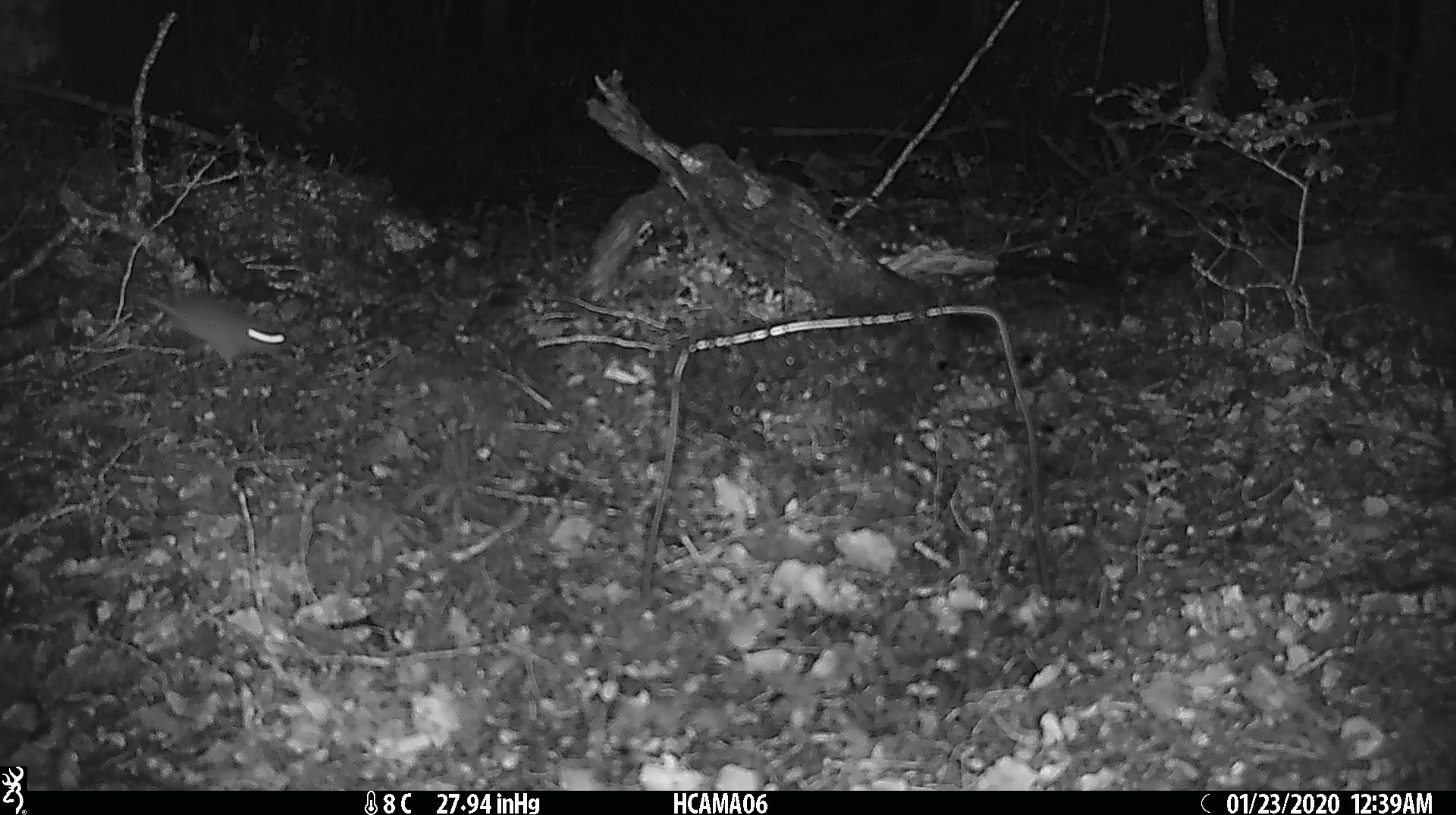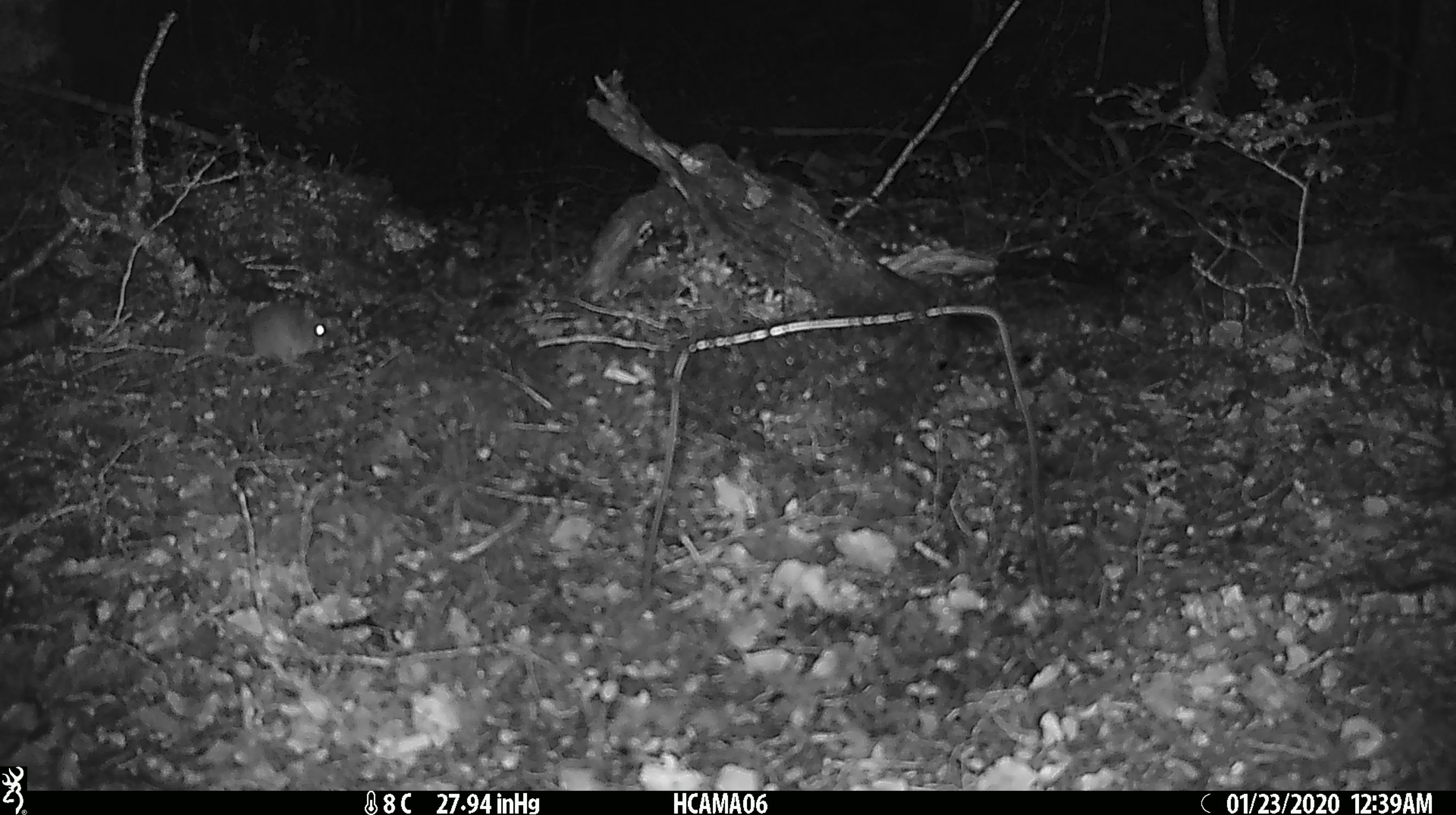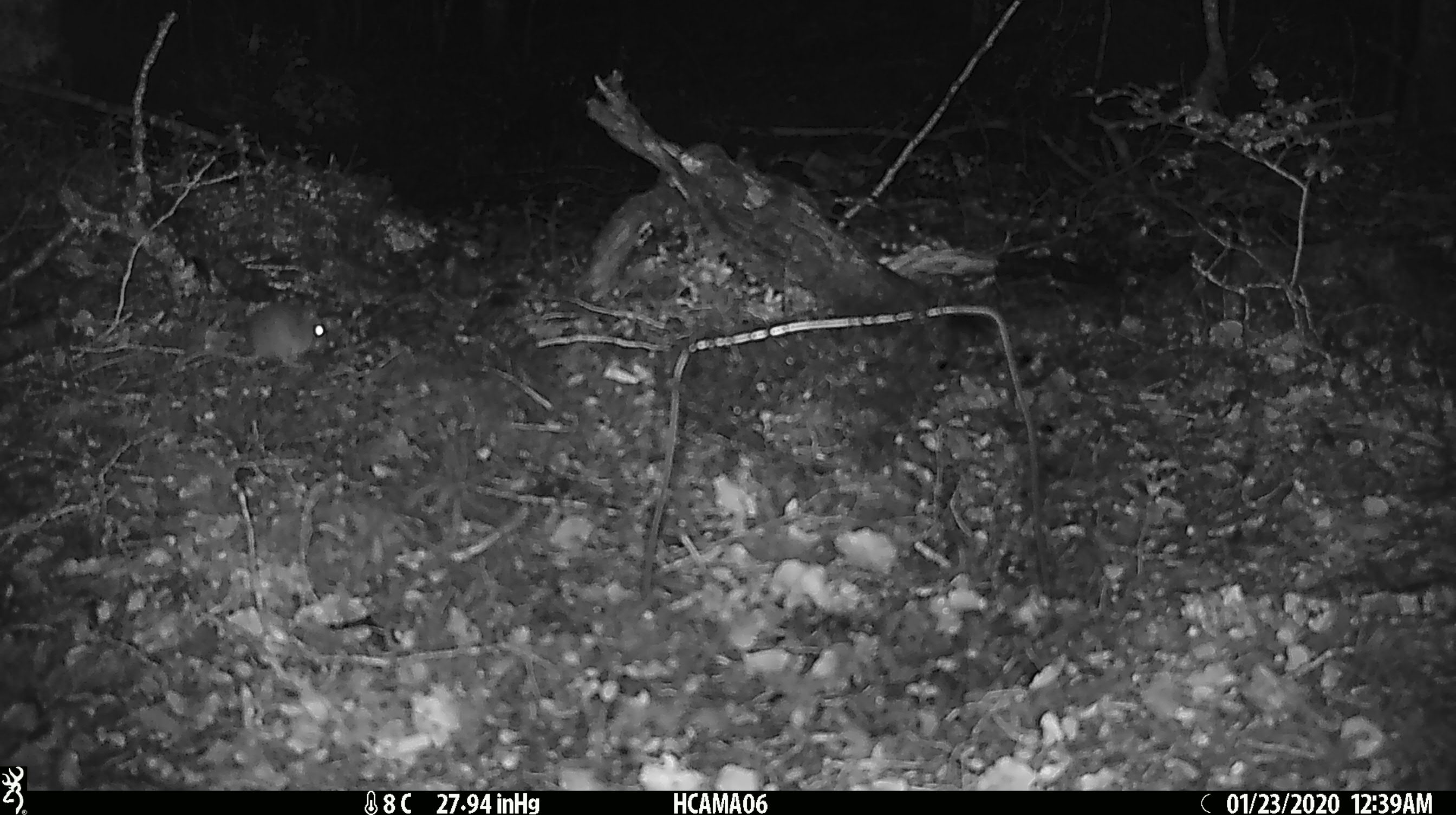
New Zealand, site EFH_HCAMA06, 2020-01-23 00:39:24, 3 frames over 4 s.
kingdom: Animalia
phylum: Chordata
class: Mammalia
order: Rodentia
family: Muridae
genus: Mus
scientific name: Mus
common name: mouse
Mouse (Mus).